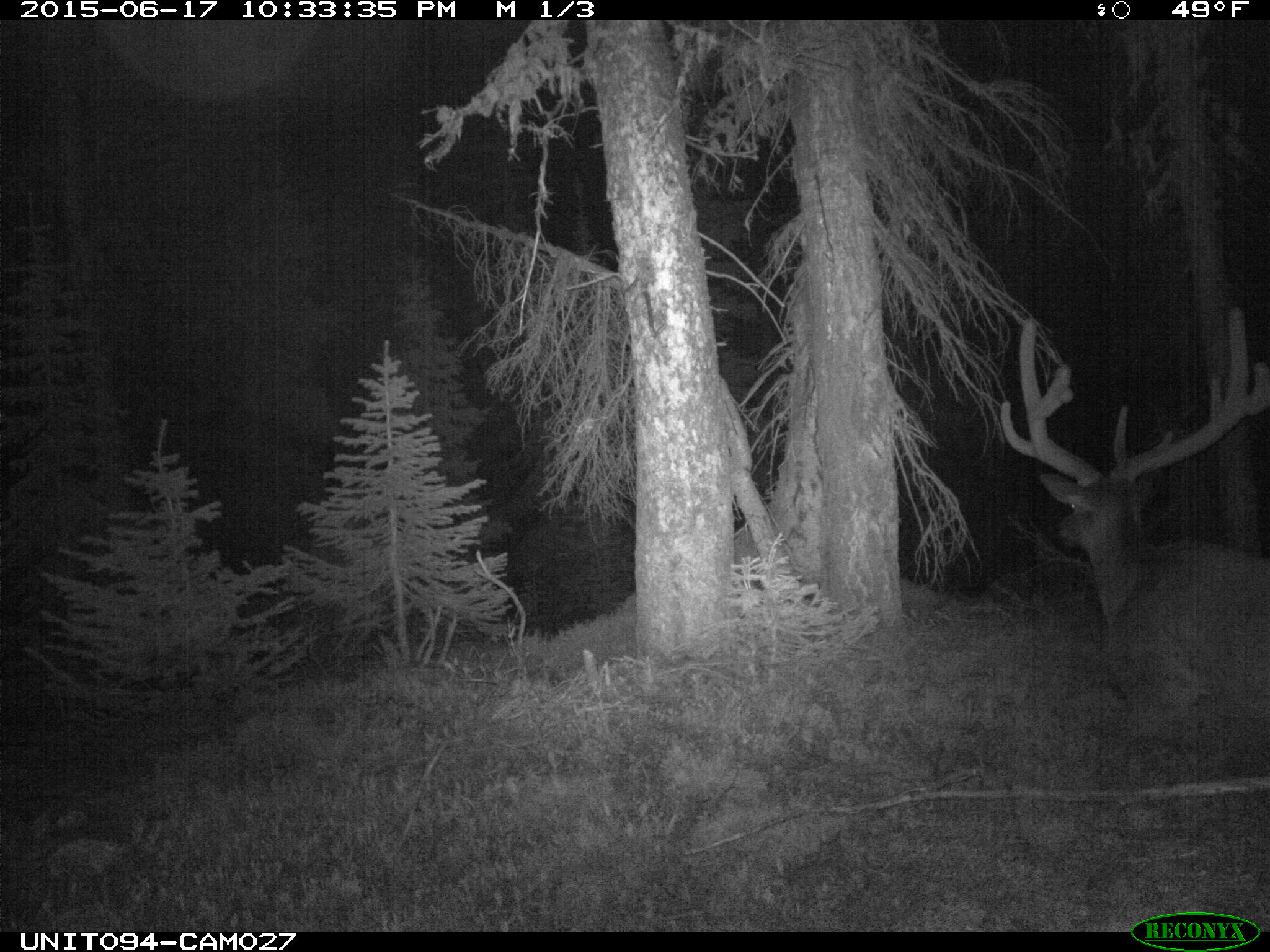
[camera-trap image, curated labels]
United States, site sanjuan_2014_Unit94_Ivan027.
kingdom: Animalia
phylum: Chordata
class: Mammalia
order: Artiodactyla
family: Cervidae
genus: Cervus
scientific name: Cervus elaphus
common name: red deer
Cervus elaphus (red deer).